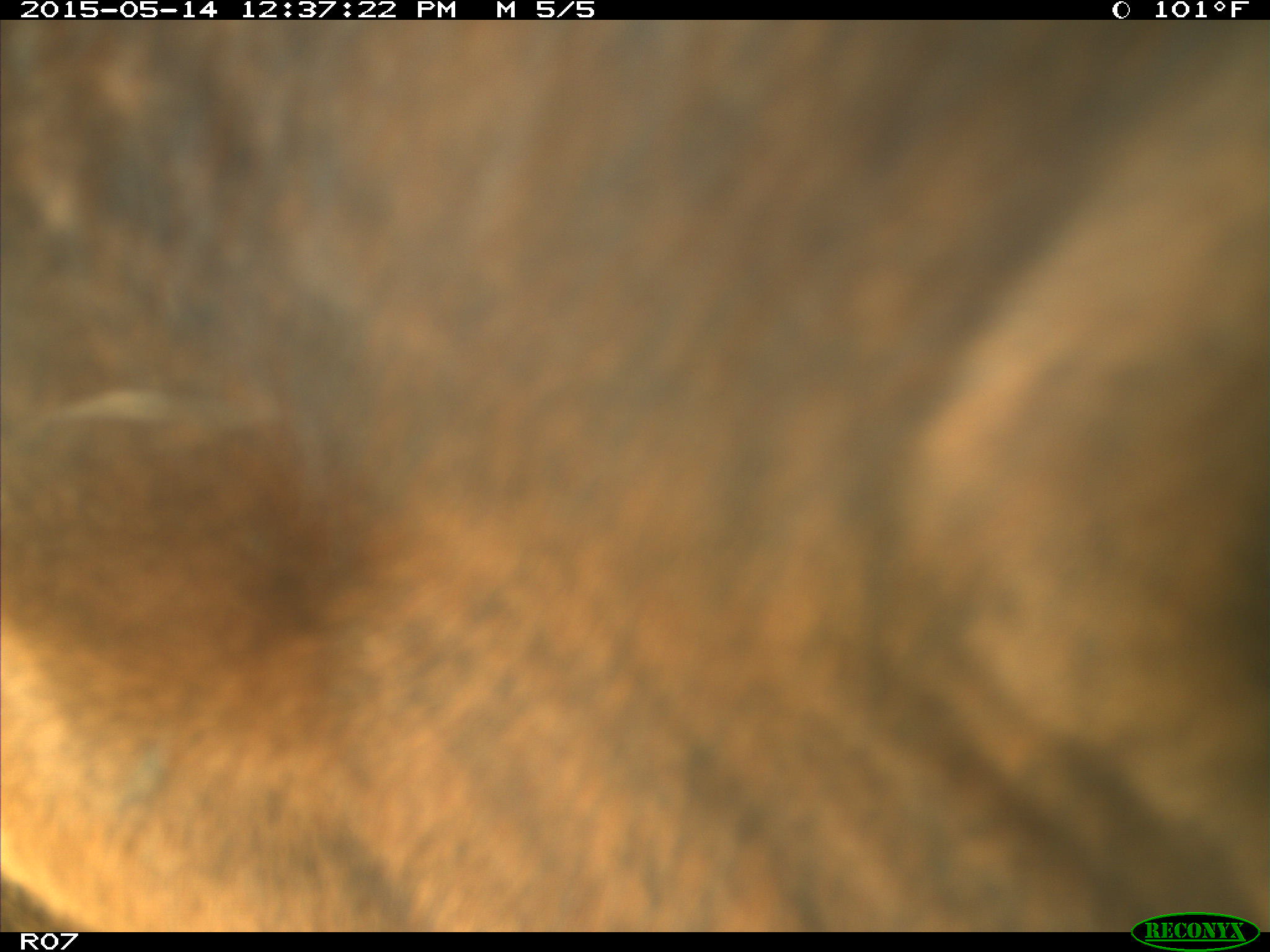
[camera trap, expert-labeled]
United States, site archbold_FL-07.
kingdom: Animalia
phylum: Chordata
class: Mammalia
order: Artiodactyla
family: Bovidae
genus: Bos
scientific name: Bos taurus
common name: domestic cow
Bos taurus (domestic cow).